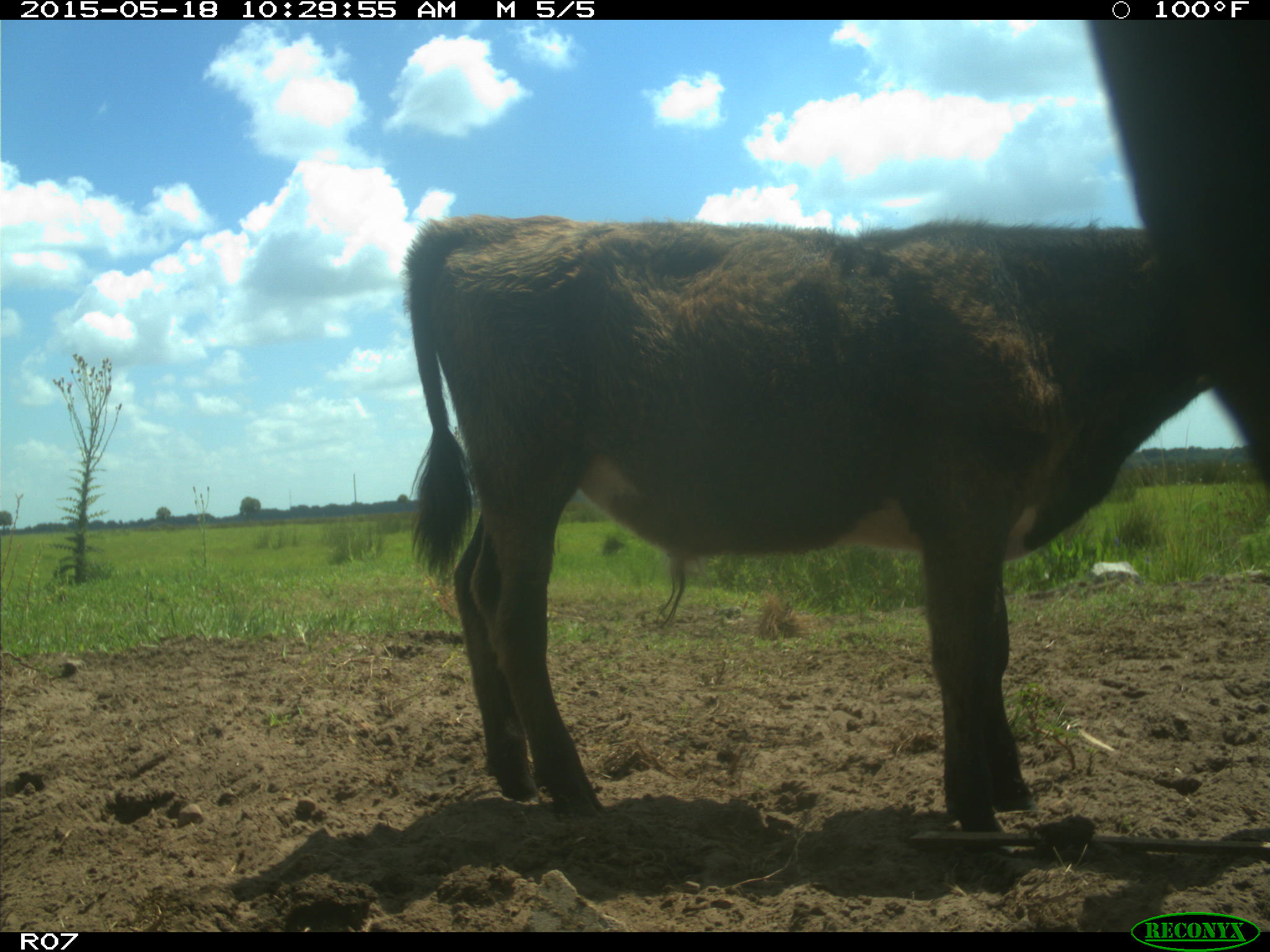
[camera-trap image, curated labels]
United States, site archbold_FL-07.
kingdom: Animalia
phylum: Chordata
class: Mammalia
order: Artiodactyla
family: Bovidae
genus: Bos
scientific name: Bos taurus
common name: domestic cow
Bos taurus (domestic cow).